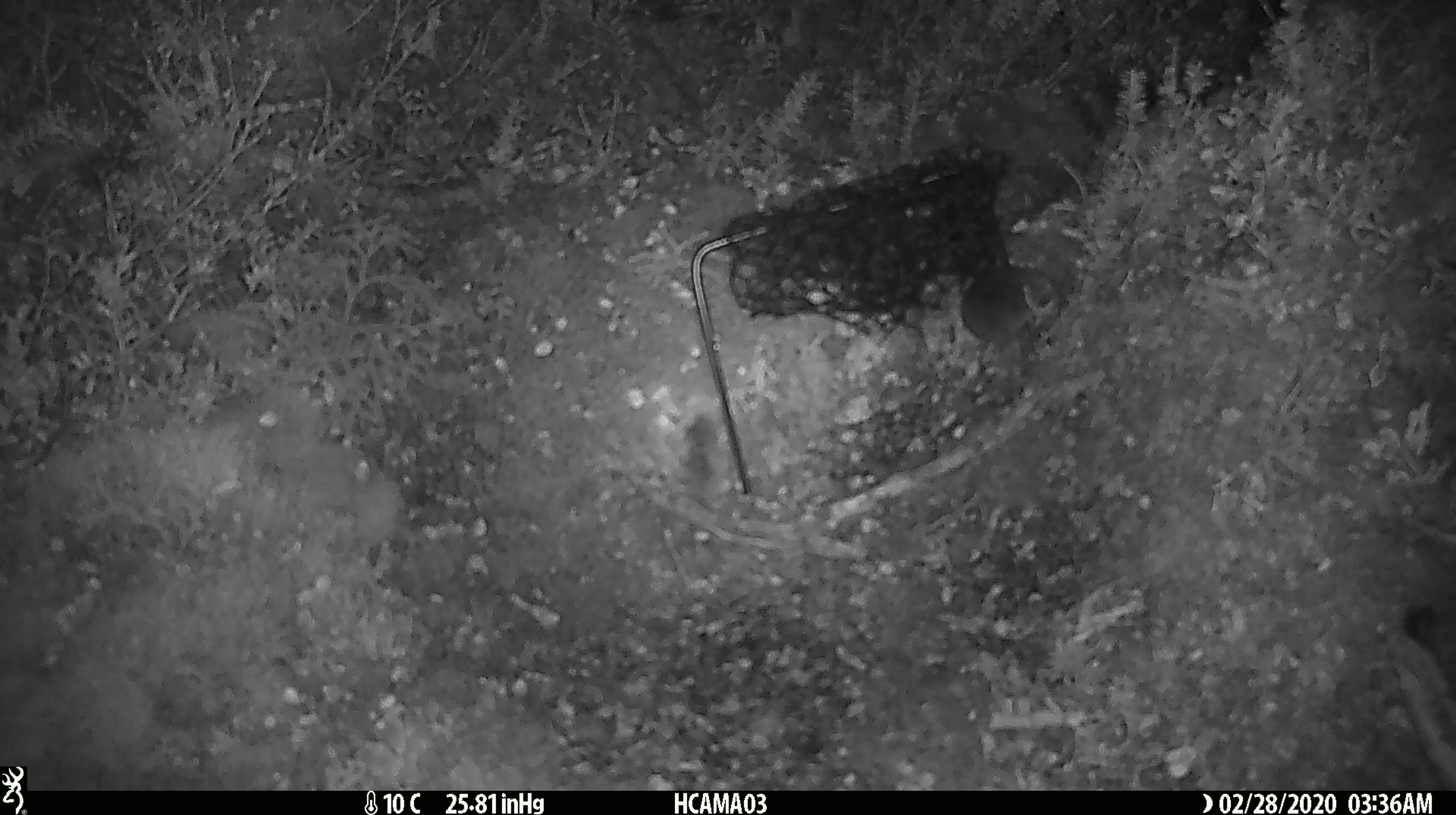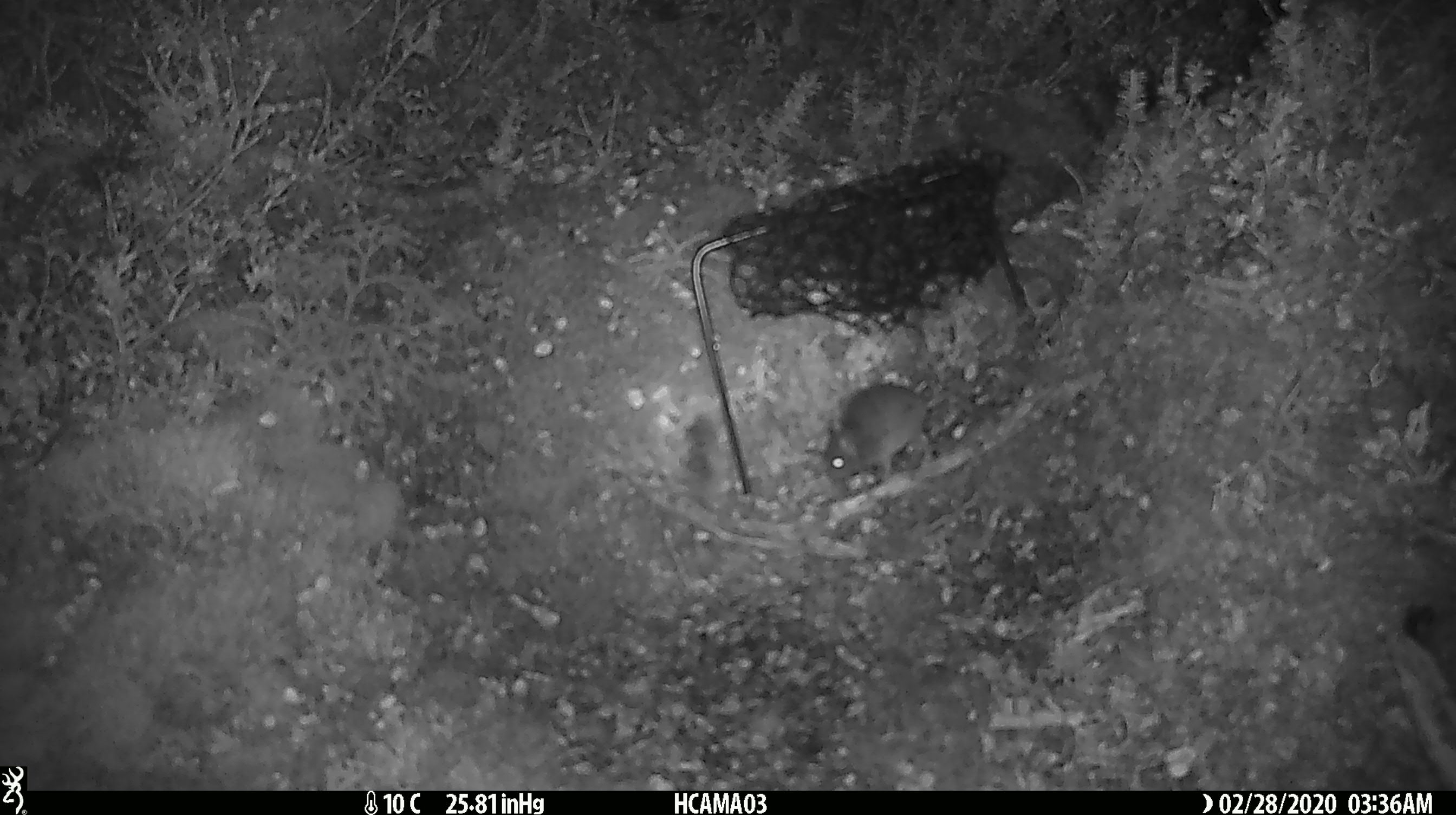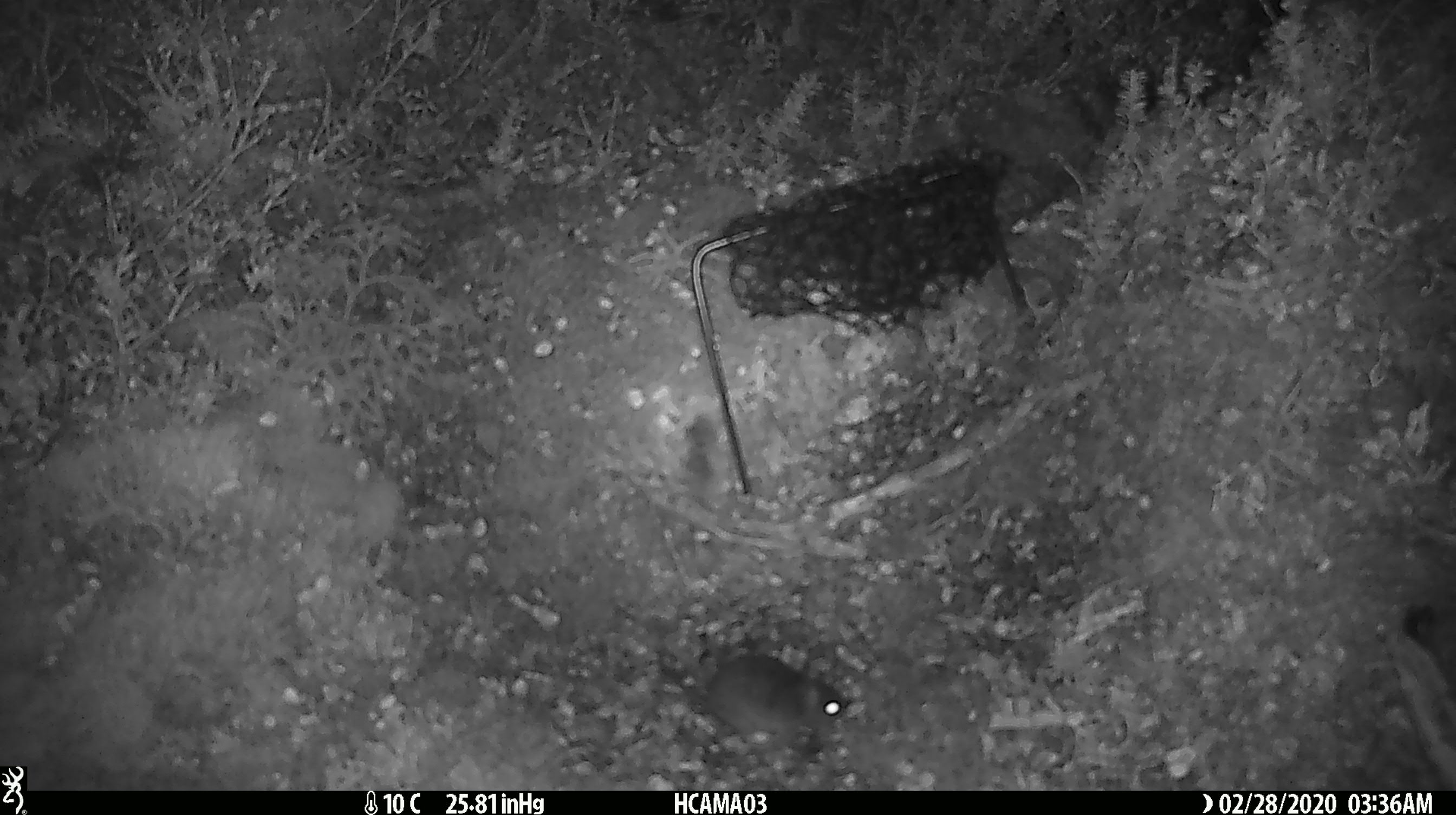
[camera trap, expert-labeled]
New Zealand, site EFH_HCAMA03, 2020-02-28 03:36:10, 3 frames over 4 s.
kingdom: Animalia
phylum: Chordata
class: Mammalia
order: Rodentia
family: Muridae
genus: Mus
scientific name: Mus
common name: mouse